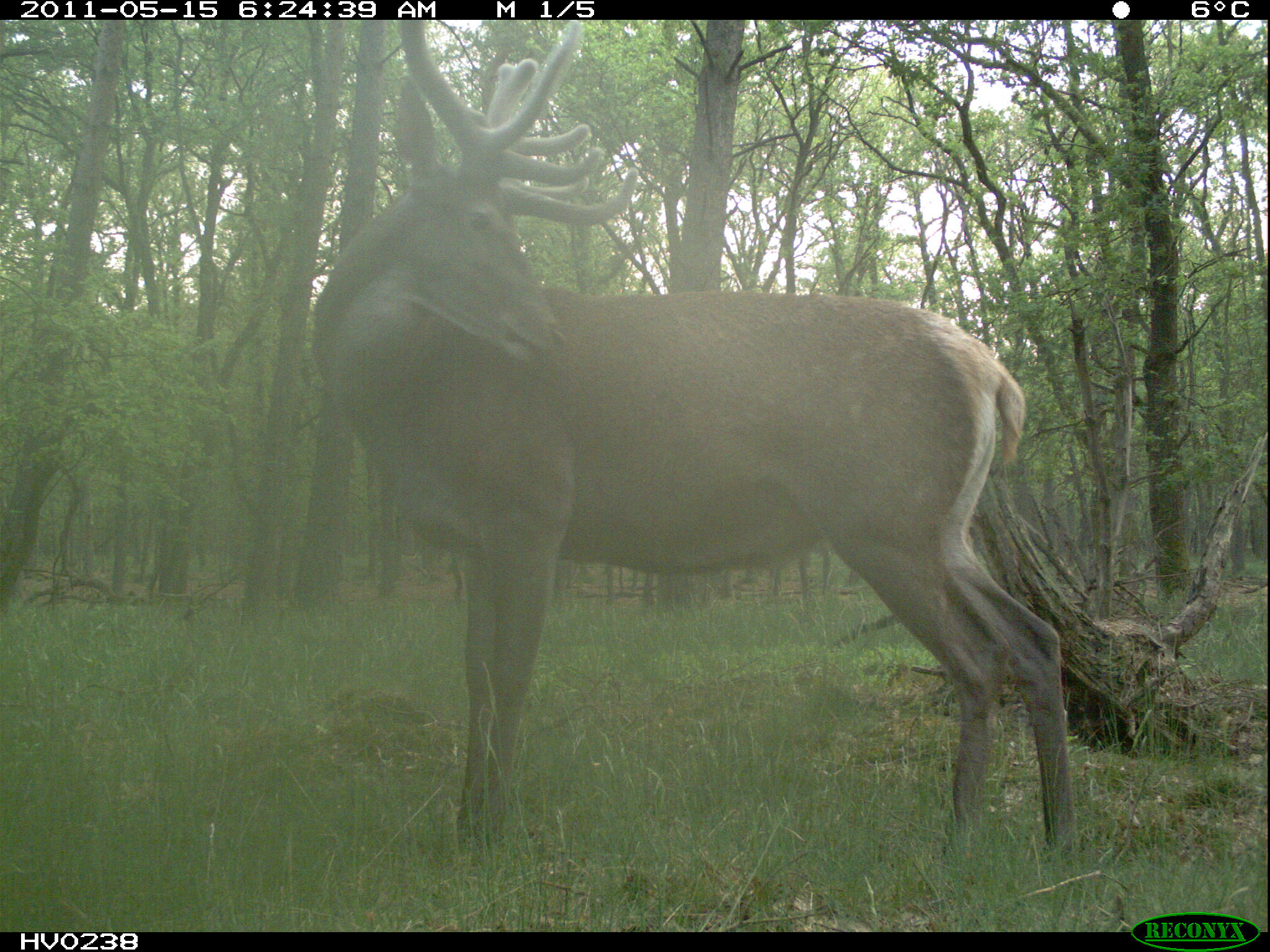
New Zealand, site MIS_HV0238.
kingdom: Animalia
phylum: Chordata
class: Mammalia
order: Artiodactyla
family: Cervidae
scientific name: Cervidae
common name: deer